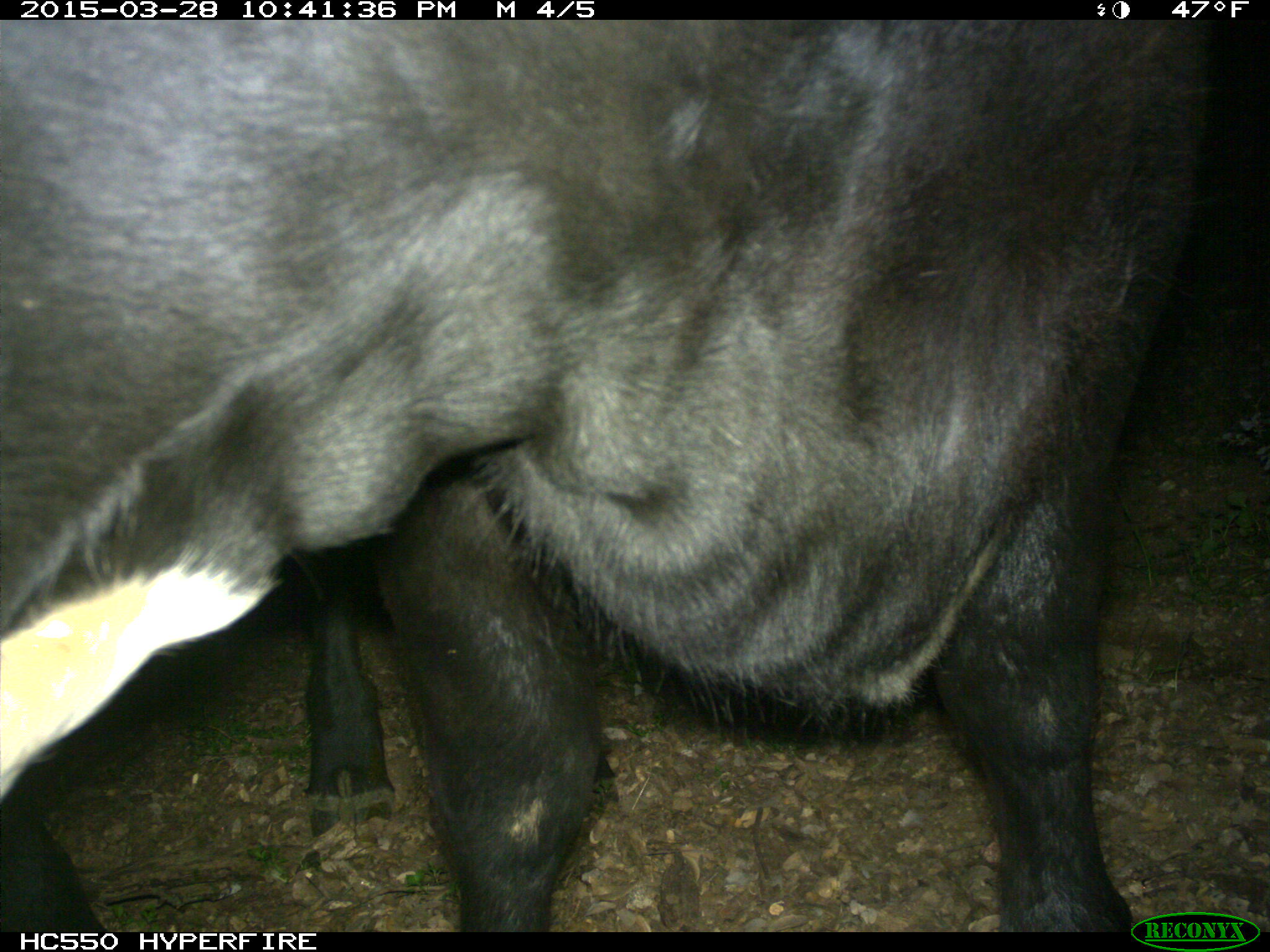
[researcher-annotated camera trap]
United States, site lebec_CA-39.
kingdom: Animalia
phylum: Chordata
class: Mammalia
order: Artiodactyla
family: Bovidae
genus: Bos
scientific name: Bos taurus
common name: domestic cow